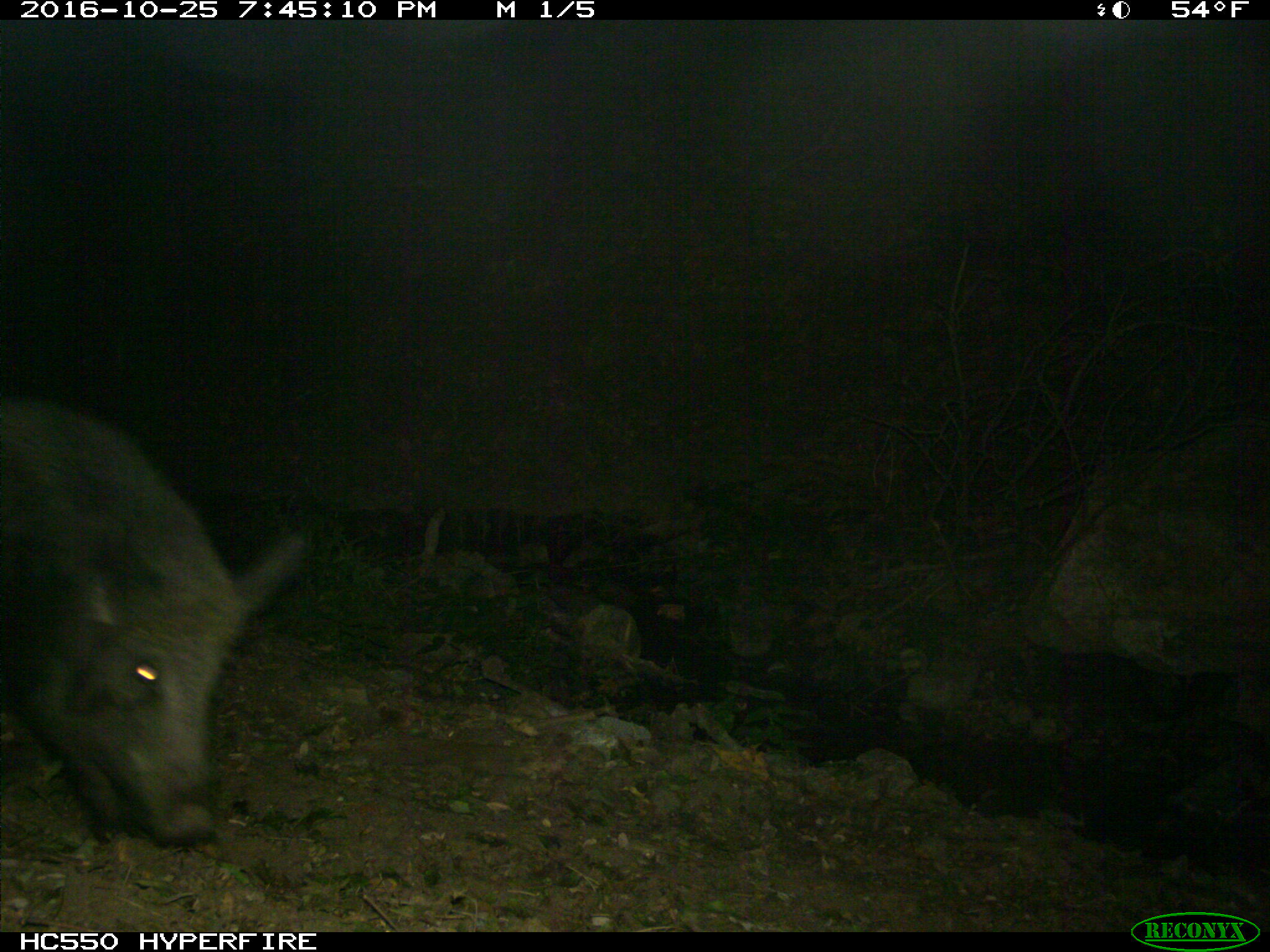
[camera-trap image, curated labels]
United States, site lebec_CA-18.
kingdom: Animalia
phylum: Chordata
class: Mammalia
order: Artiodactyla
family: Suidae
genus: Sus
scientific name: Sus scrofa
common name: wild boar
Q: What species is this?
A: Sus scrofa (wild boar).